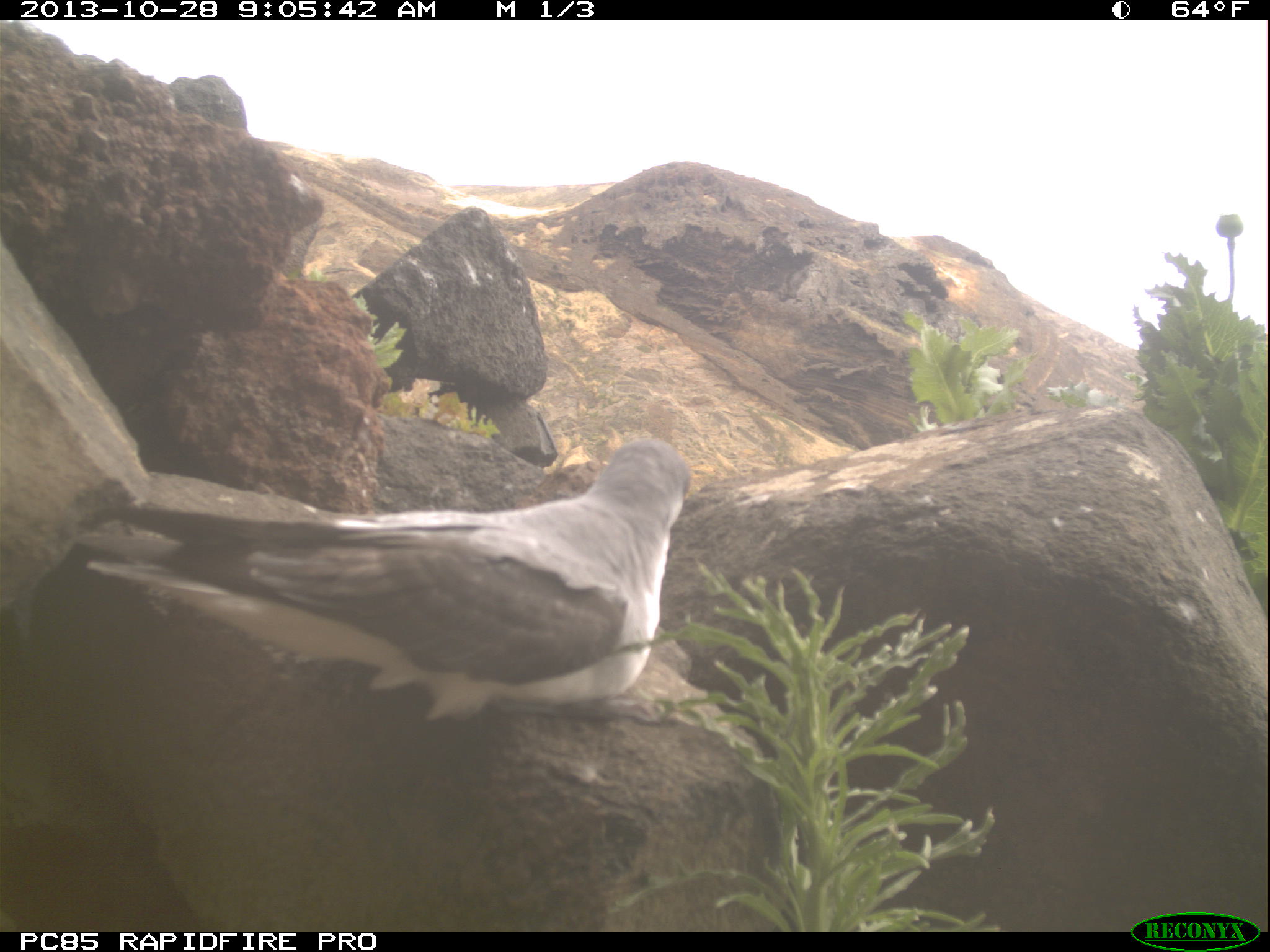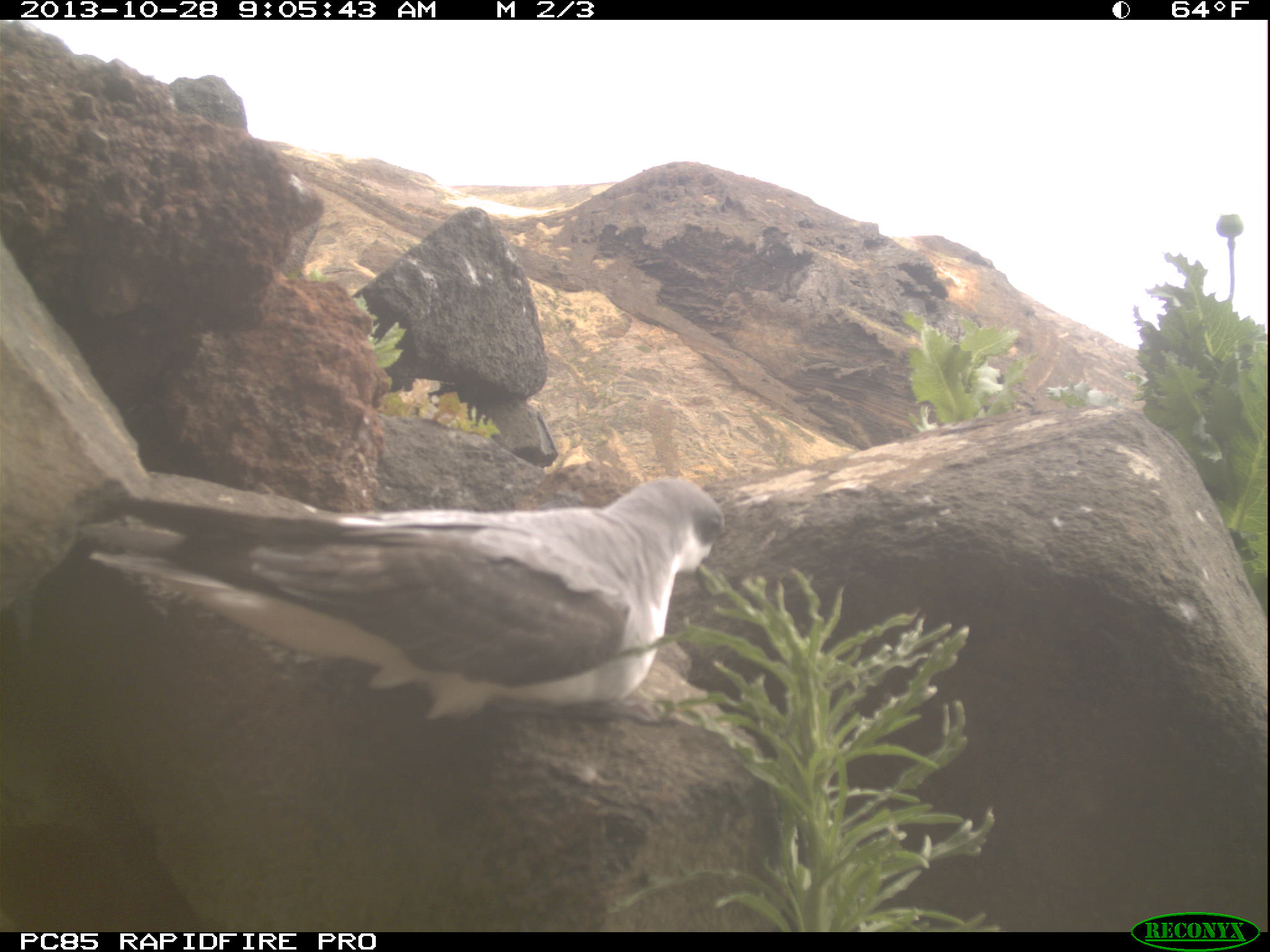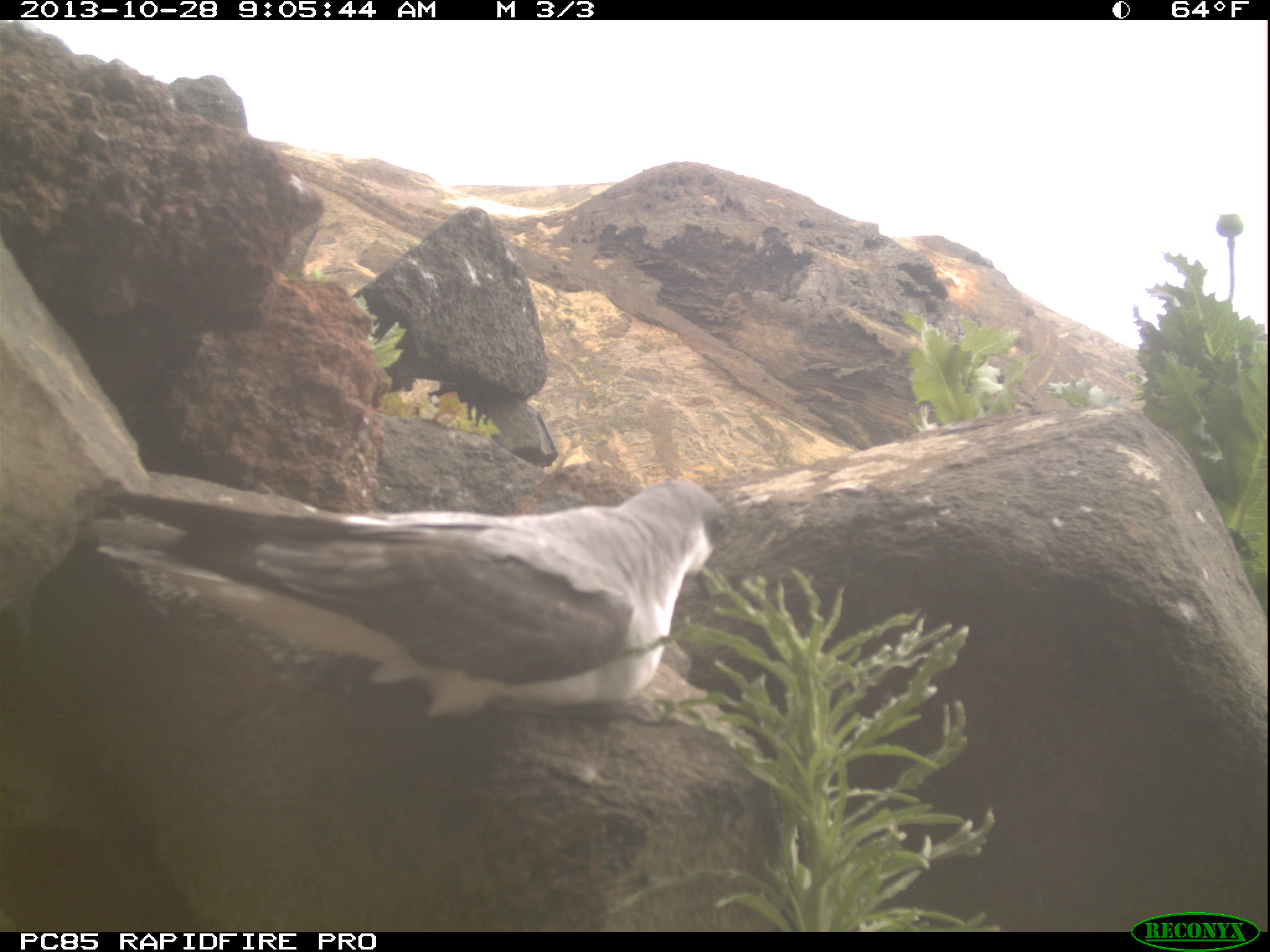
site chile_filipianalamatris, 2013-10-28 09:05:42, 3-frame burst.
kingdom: Animalia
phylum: Chordata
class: Aves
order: Procellariiformes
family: Procellariidae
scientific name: Procellariidae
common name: petrel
Petrel (Procellariidae).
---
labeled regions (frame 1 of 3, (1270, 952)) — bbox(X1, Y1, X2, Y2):
petrel: bbox(0, 420, 682, 805)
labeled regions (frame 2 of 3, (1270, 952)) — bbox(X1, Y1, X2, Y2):
petrel: bbox(7, 448, 734, 762)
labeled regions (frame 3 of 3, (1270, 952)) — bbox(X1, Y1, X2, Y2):
petrel: bbox(0, 454, 745, 797)